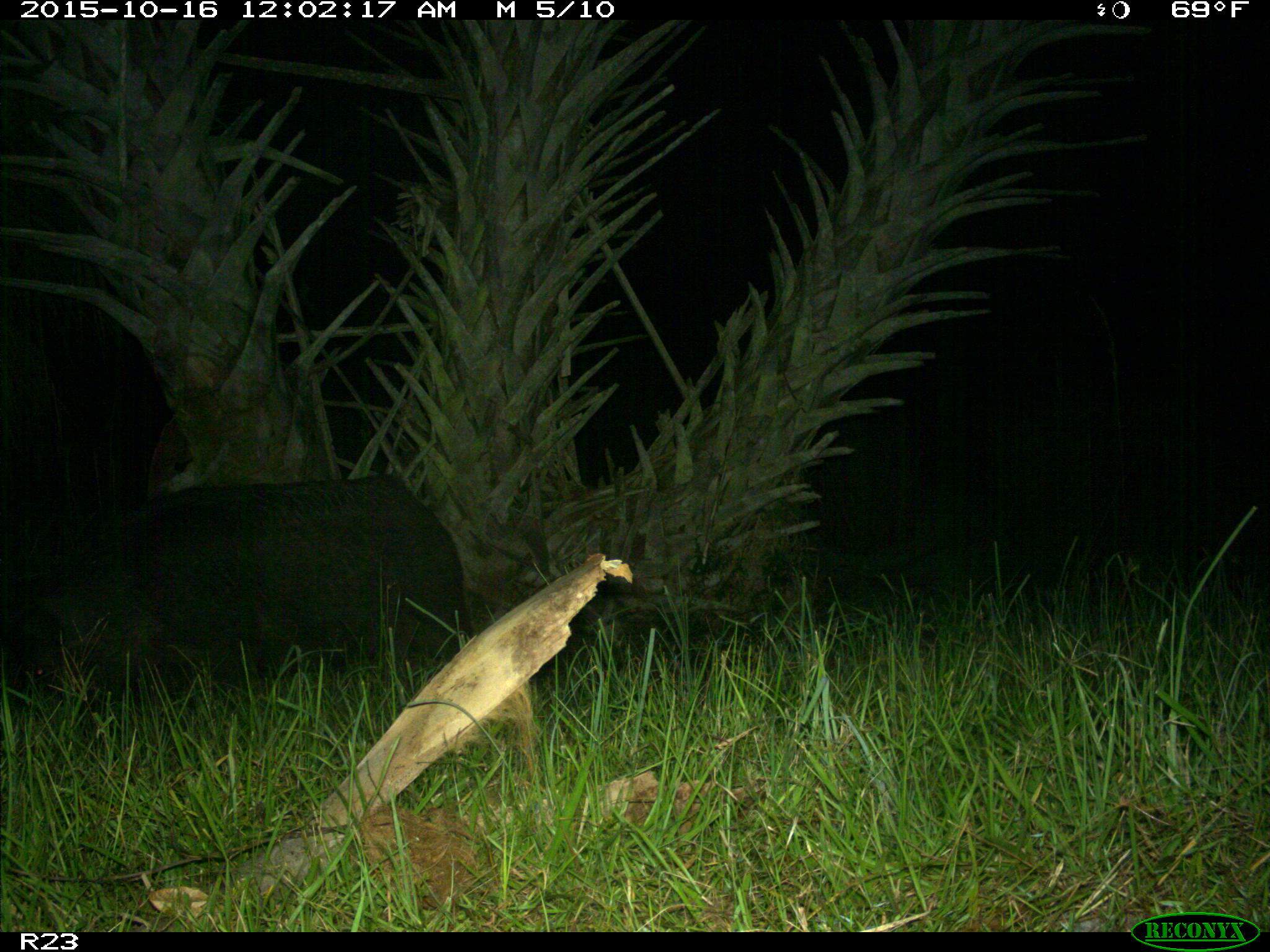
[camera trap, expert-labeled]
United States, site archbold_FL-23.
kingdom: Animalia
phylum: Chordata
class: Mammalia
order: Artiodactyla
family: Suidae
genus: Sus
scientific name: Sus scrofa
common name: wild boar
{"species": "Sus scrofa (wild boar)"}